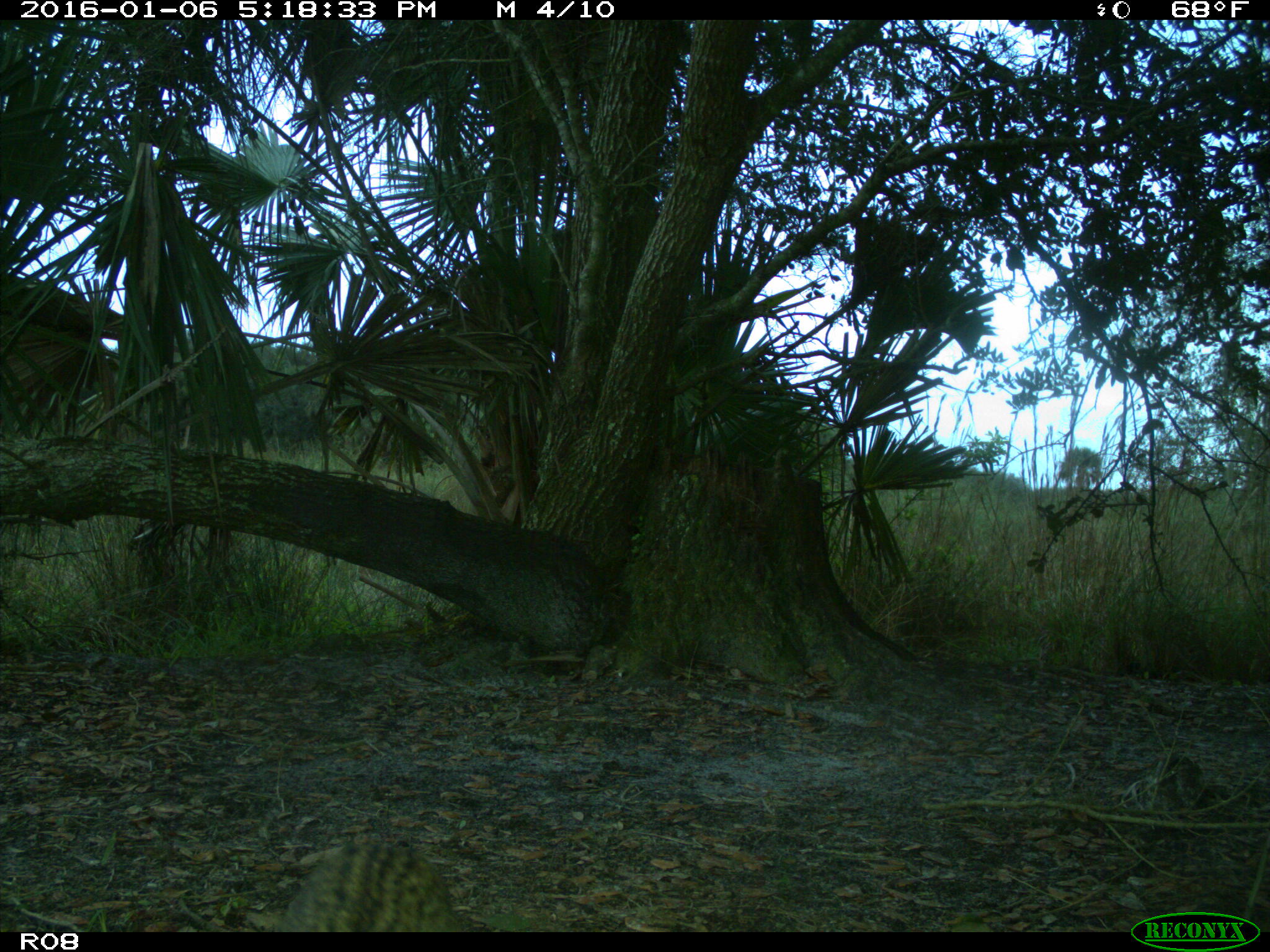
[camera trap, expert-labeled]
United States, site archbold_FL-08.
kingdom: Animalia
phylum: Chordata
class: Mammalia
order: Carnivora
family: Felidae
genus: Lynx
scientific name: Lynx rufus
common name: bobcat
Lynx rufus (bobcat).